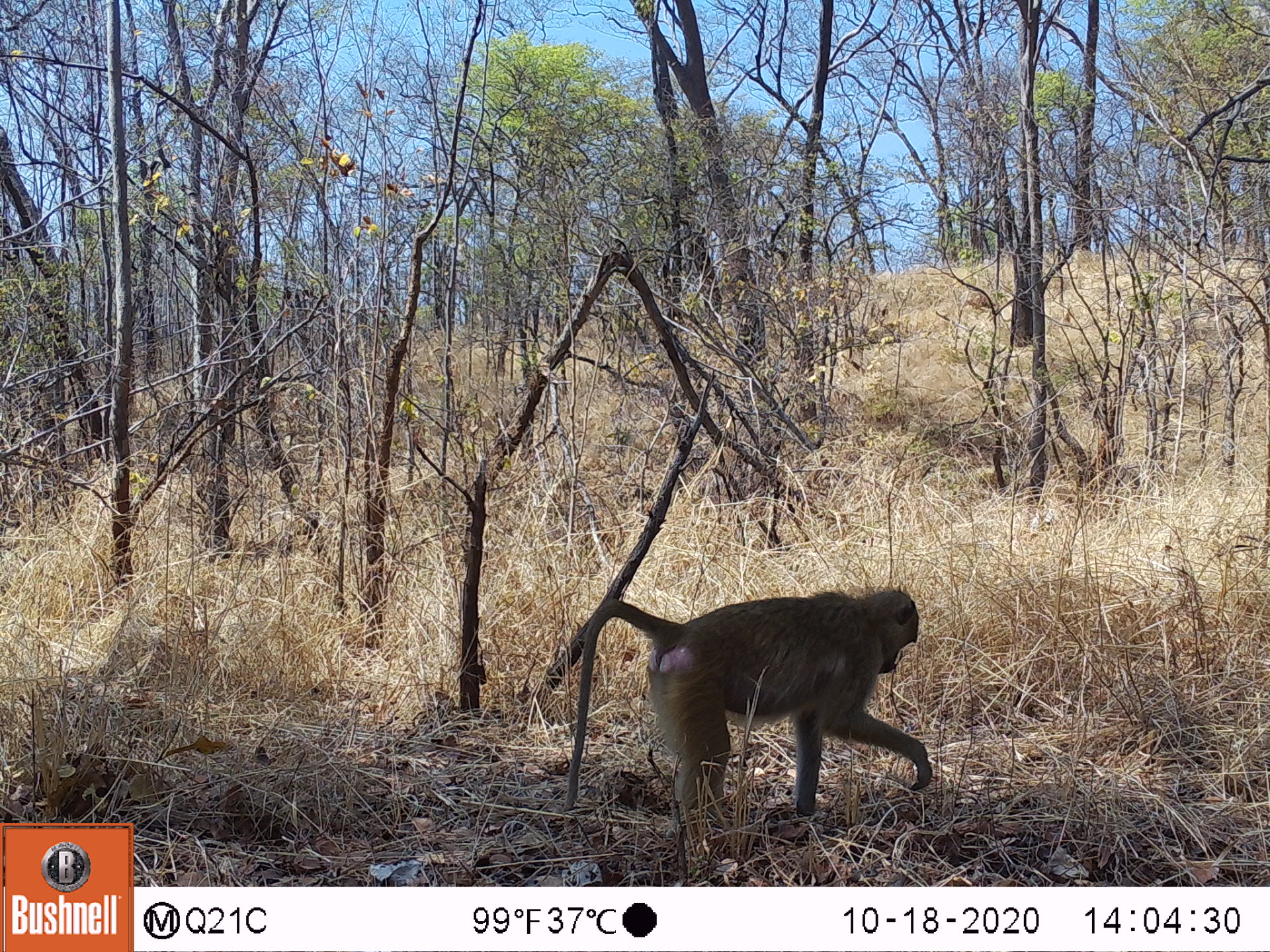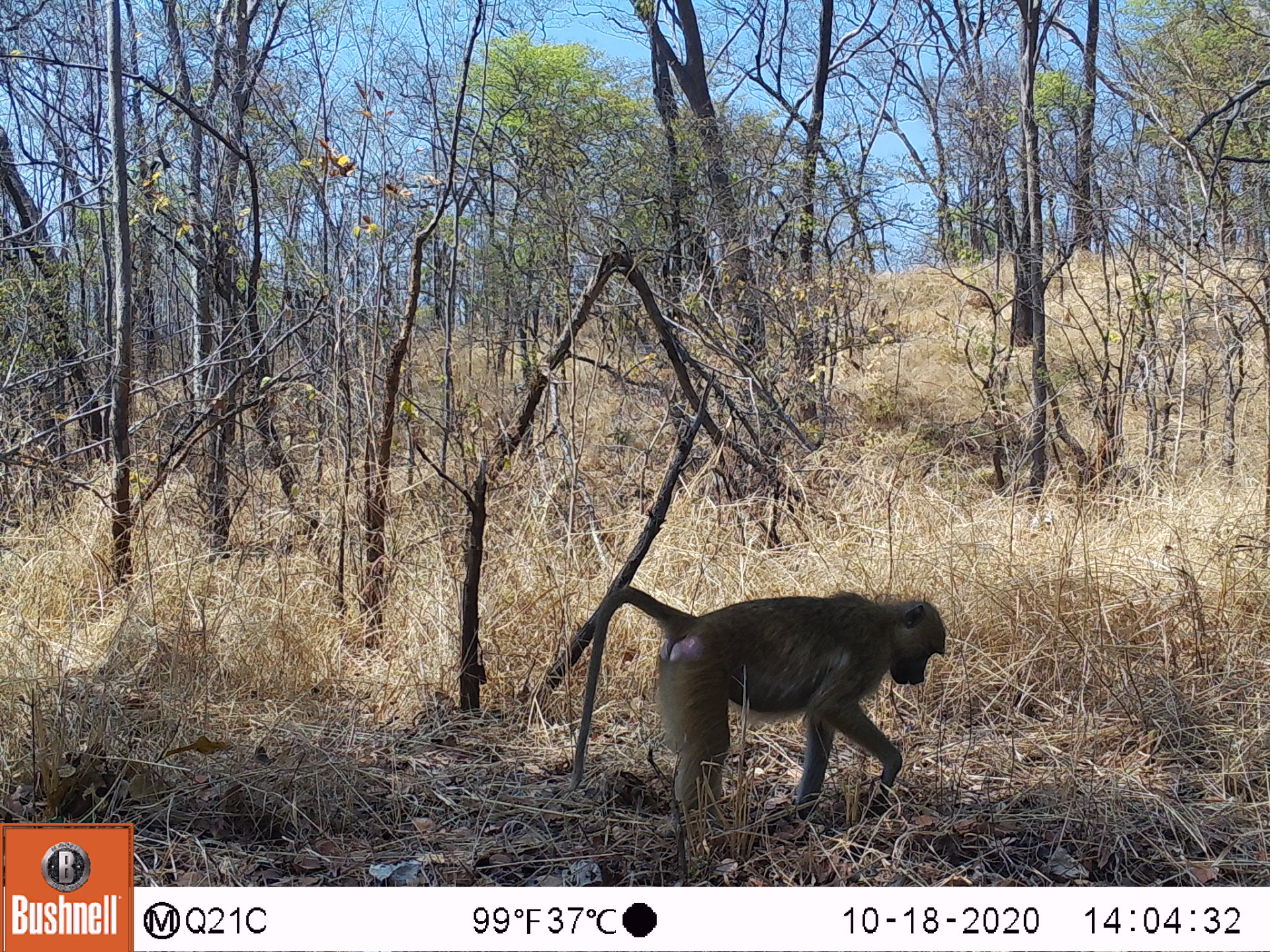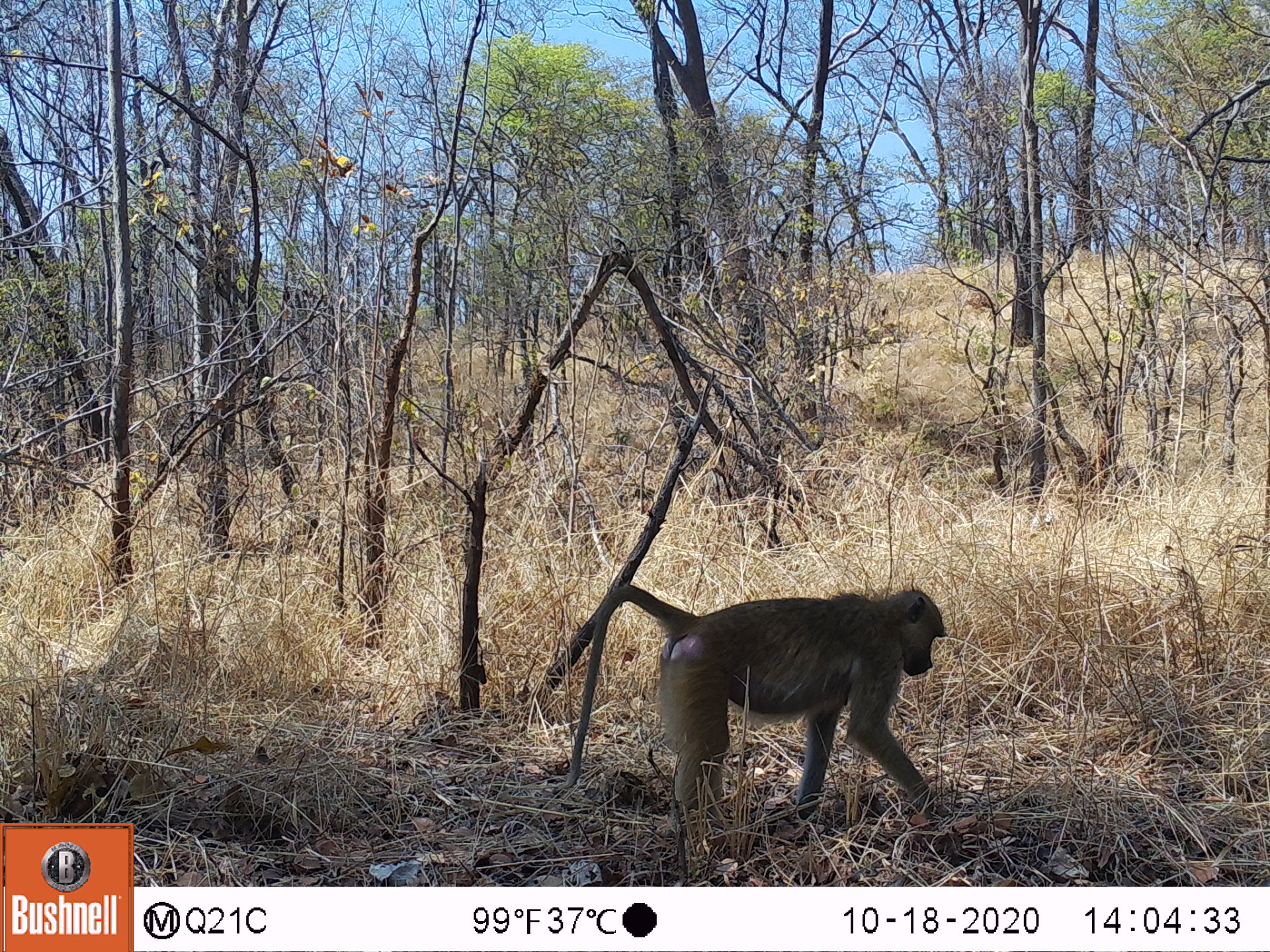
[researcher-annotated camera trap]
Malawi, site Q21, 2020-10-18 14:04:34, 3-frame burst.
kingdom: Animalia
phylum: Chordata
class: Mammalia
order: Primates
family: Cercopithecidae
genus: Papio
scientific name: Papio cynocephalus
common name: yellow baboon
Yellow baboon (Papio cynocephalus), count 1.